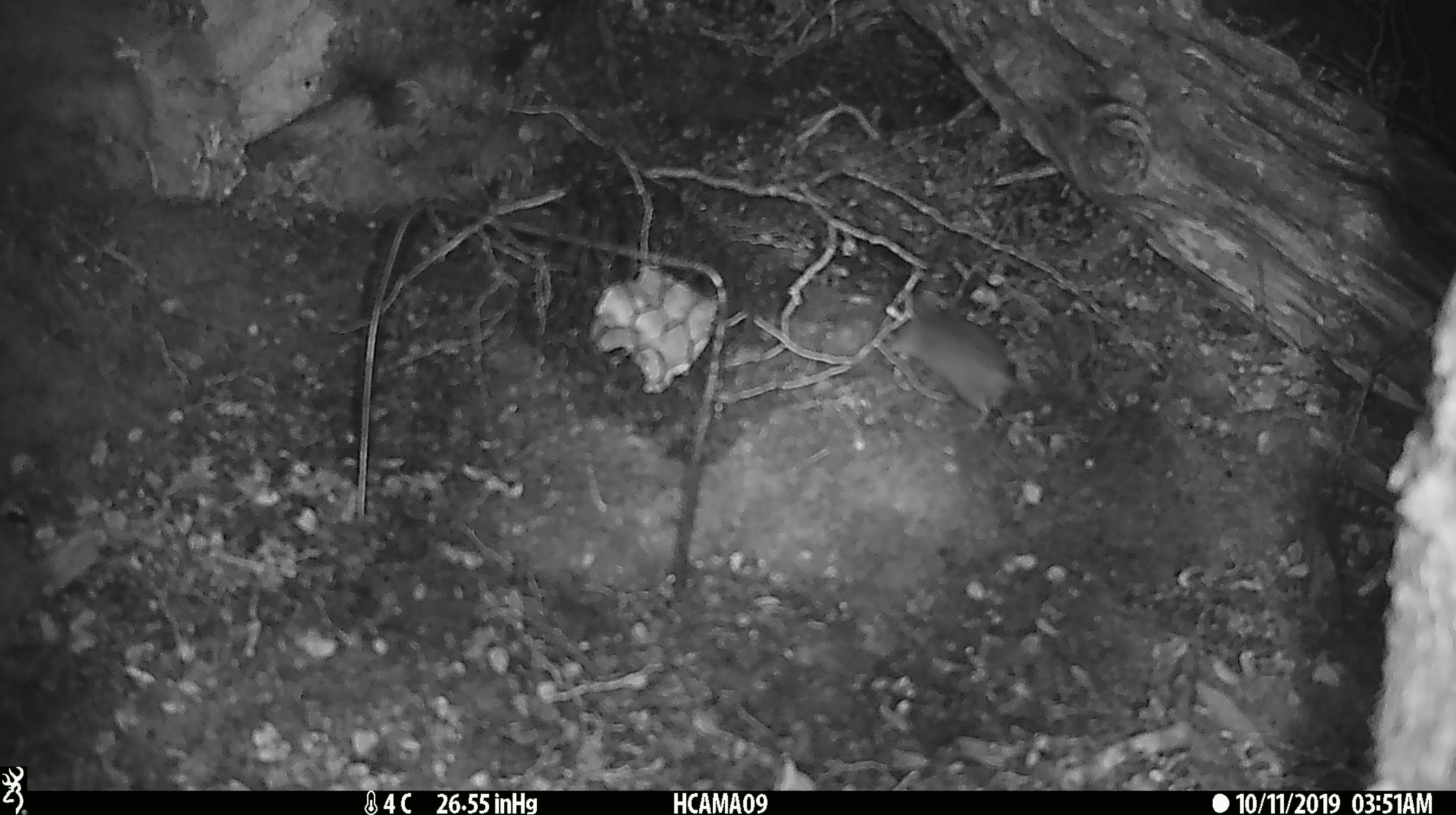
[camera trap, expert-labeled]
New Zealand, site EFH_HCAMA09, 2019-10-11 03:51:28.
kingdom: Animalia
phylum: Chordata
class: Mammalia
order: Rodentia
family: Muridae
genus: Mus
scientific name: Mus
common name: mouse